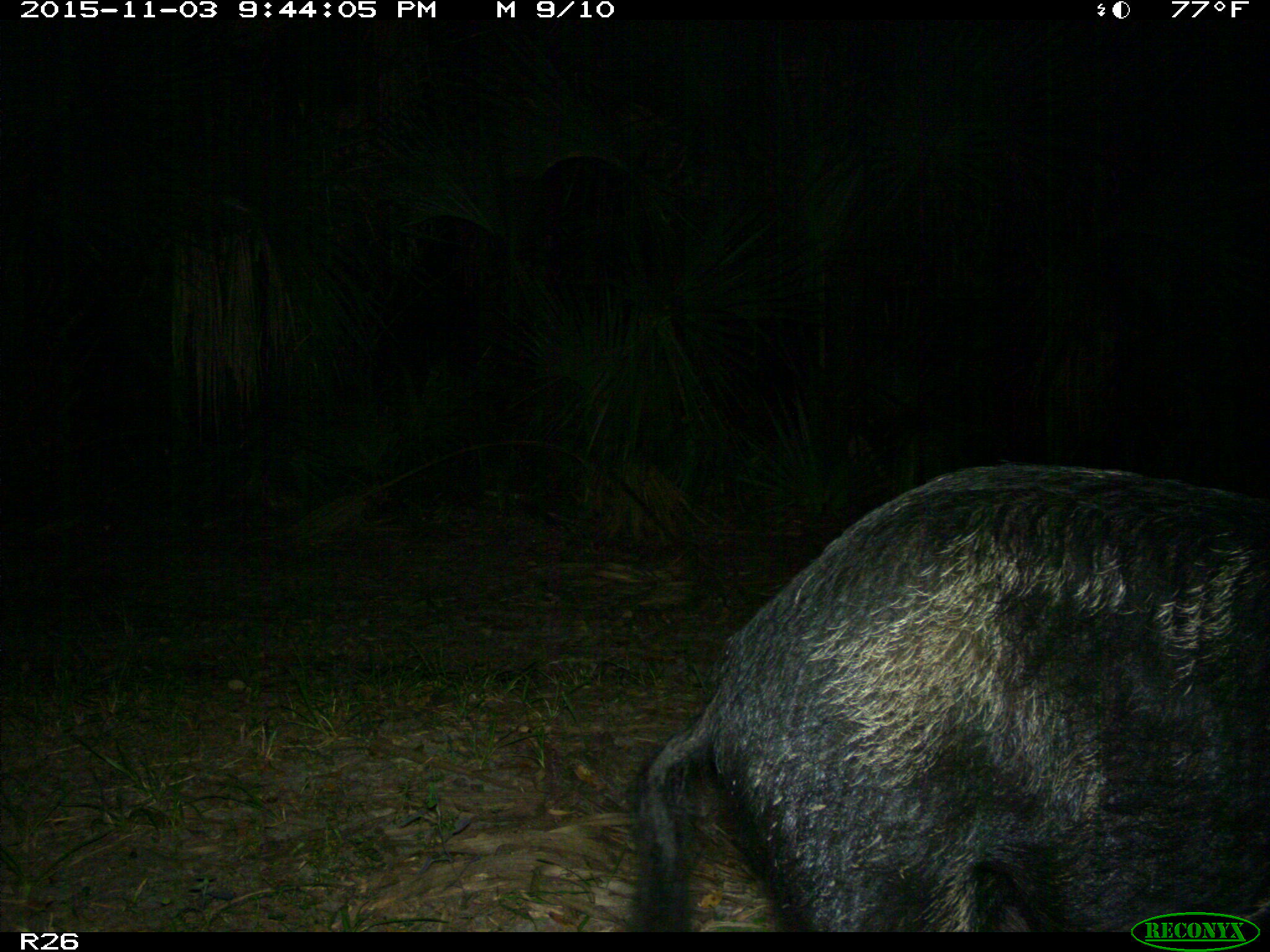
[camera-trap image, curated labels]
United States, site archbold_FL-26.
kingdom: Animalia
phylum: Chordata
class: Mammalia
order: Artiodactyla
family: Suidae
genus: Sus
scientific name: Sus scrofa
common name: wild boar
Sus scrofa (wild boar).